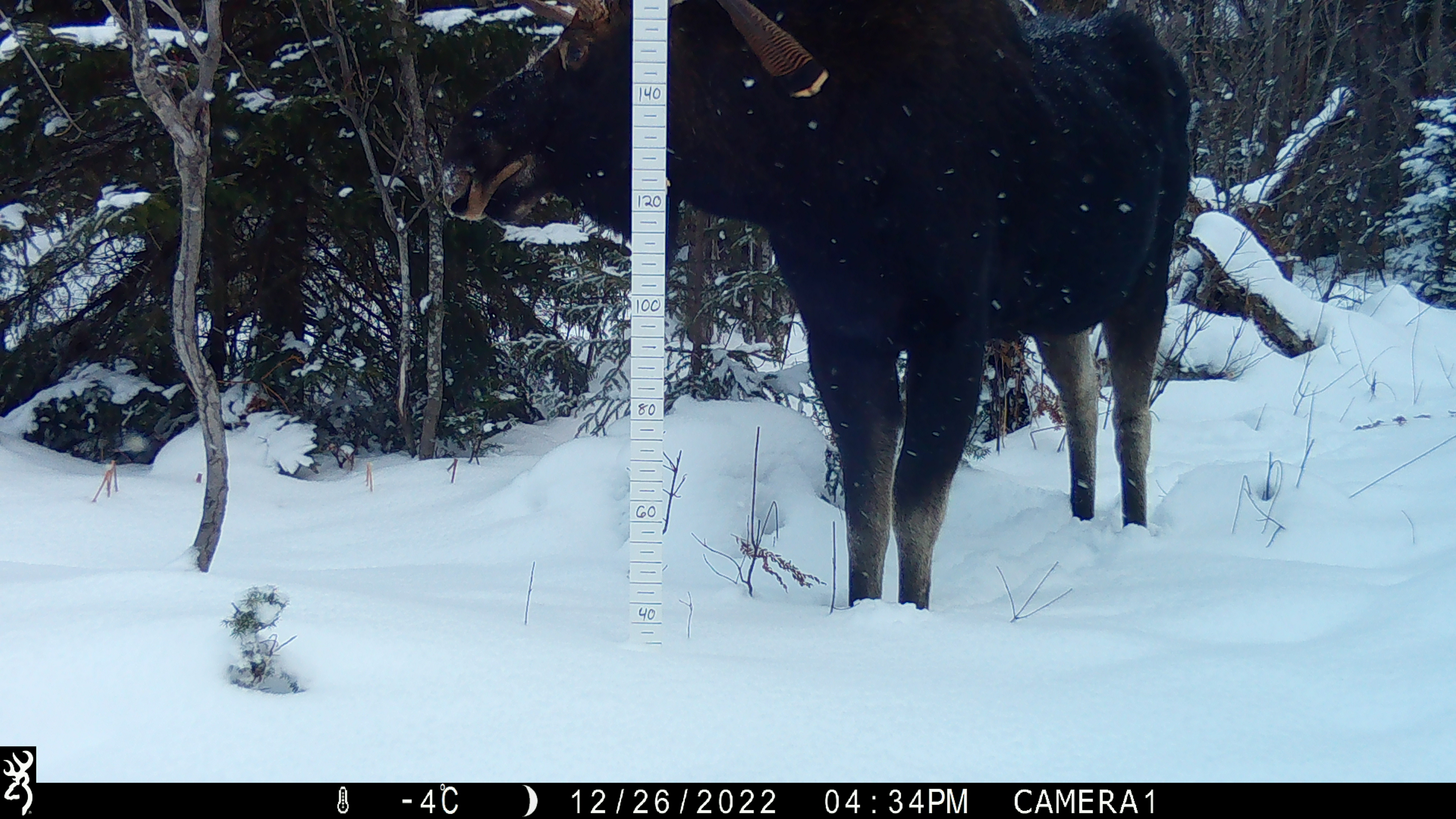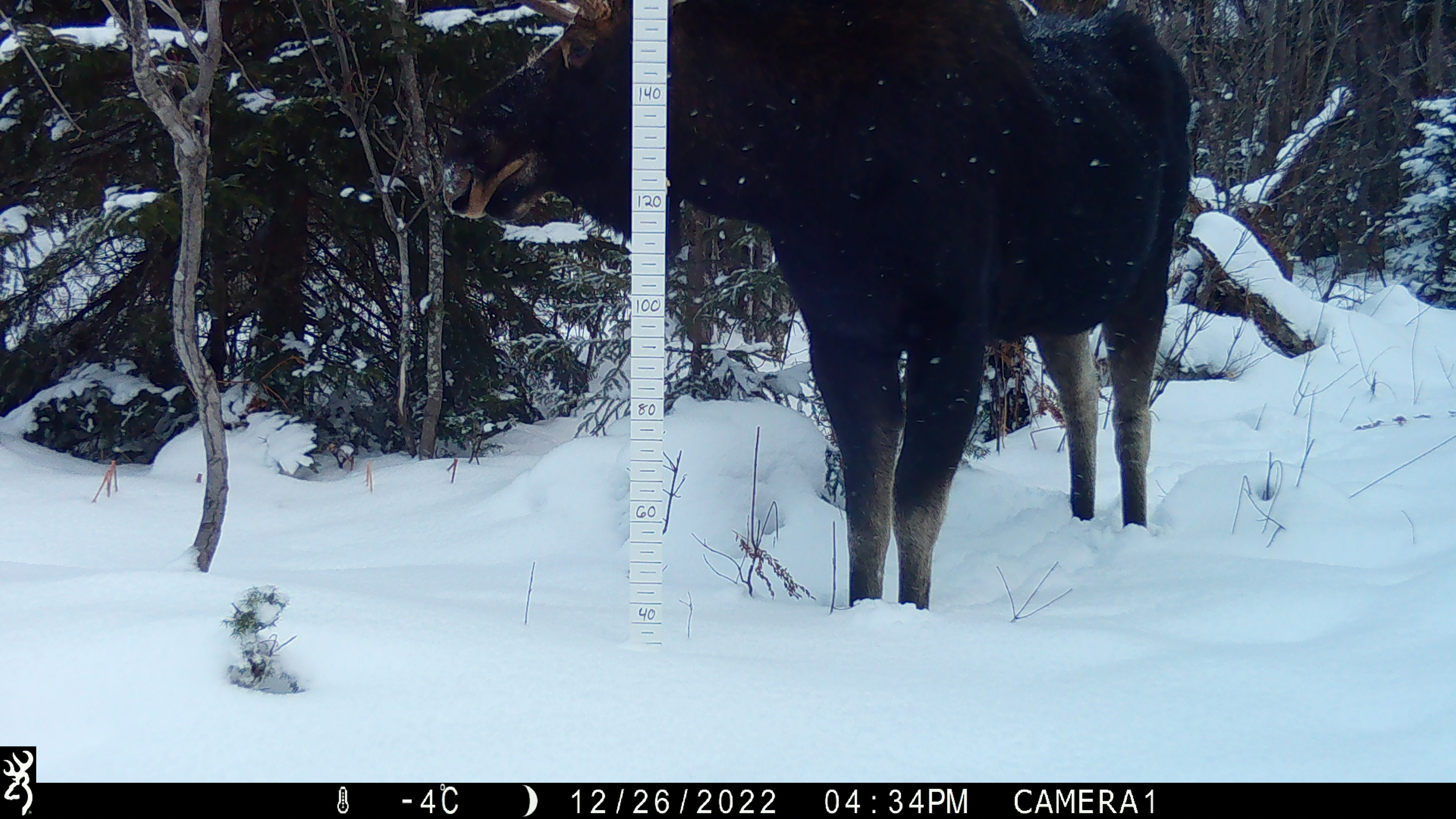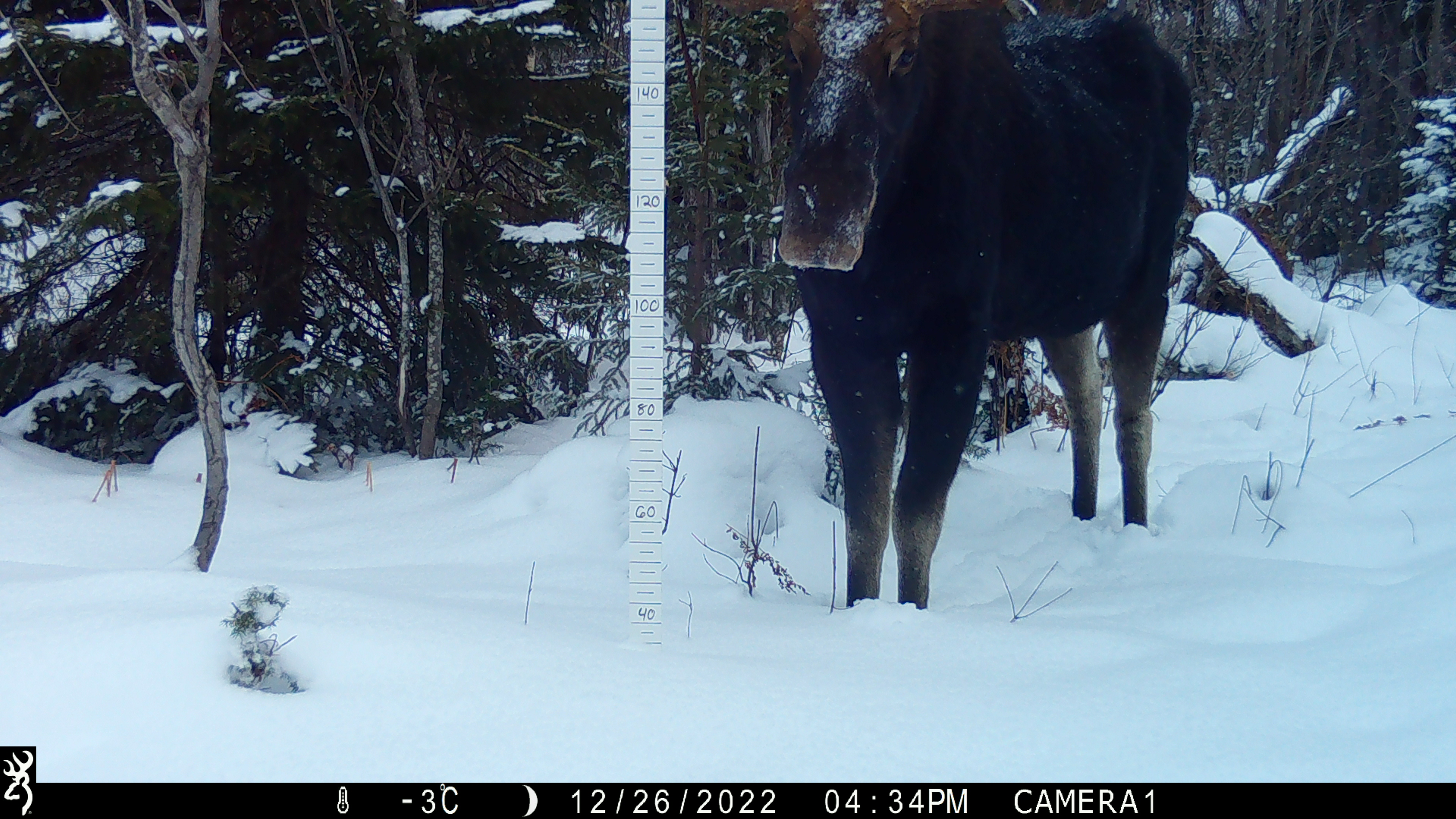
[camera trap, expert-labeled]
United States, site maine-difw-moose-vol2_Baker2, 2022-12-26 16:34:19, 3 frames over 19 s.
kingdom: Animalia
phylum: Chordata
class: Mammalia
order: Artiodactyla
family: Cervidae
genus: Alces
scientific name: Alces alces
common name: moose